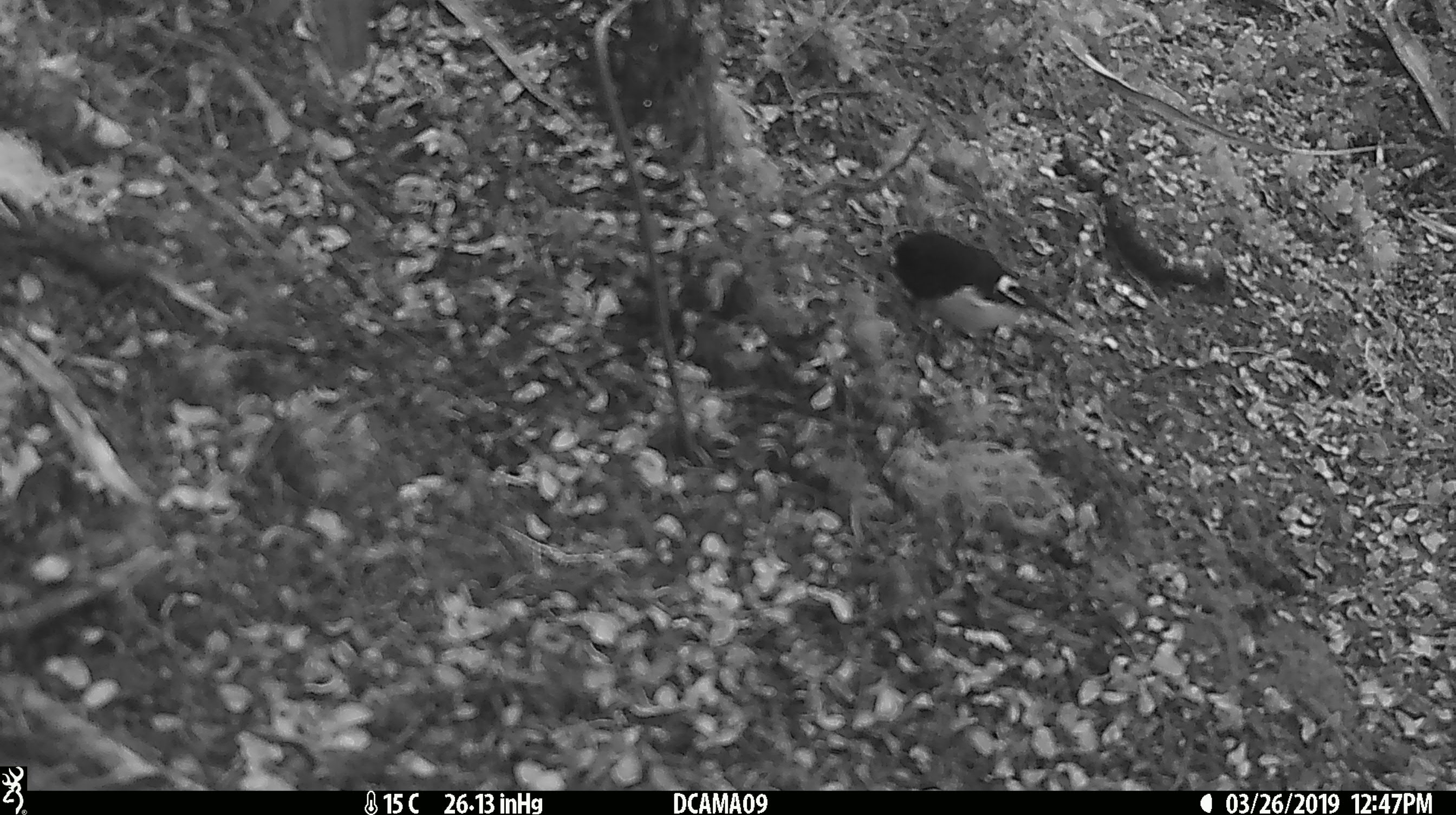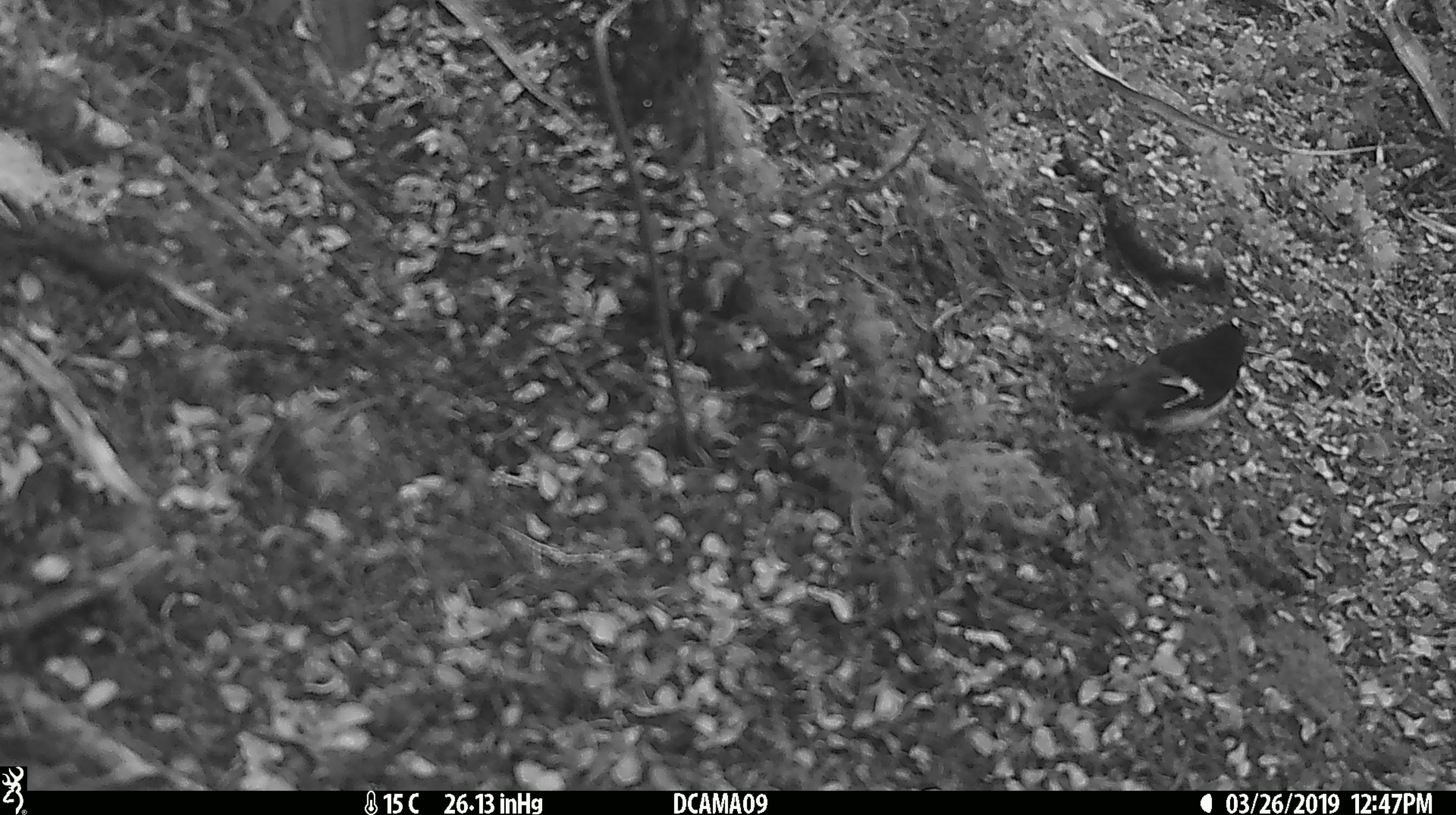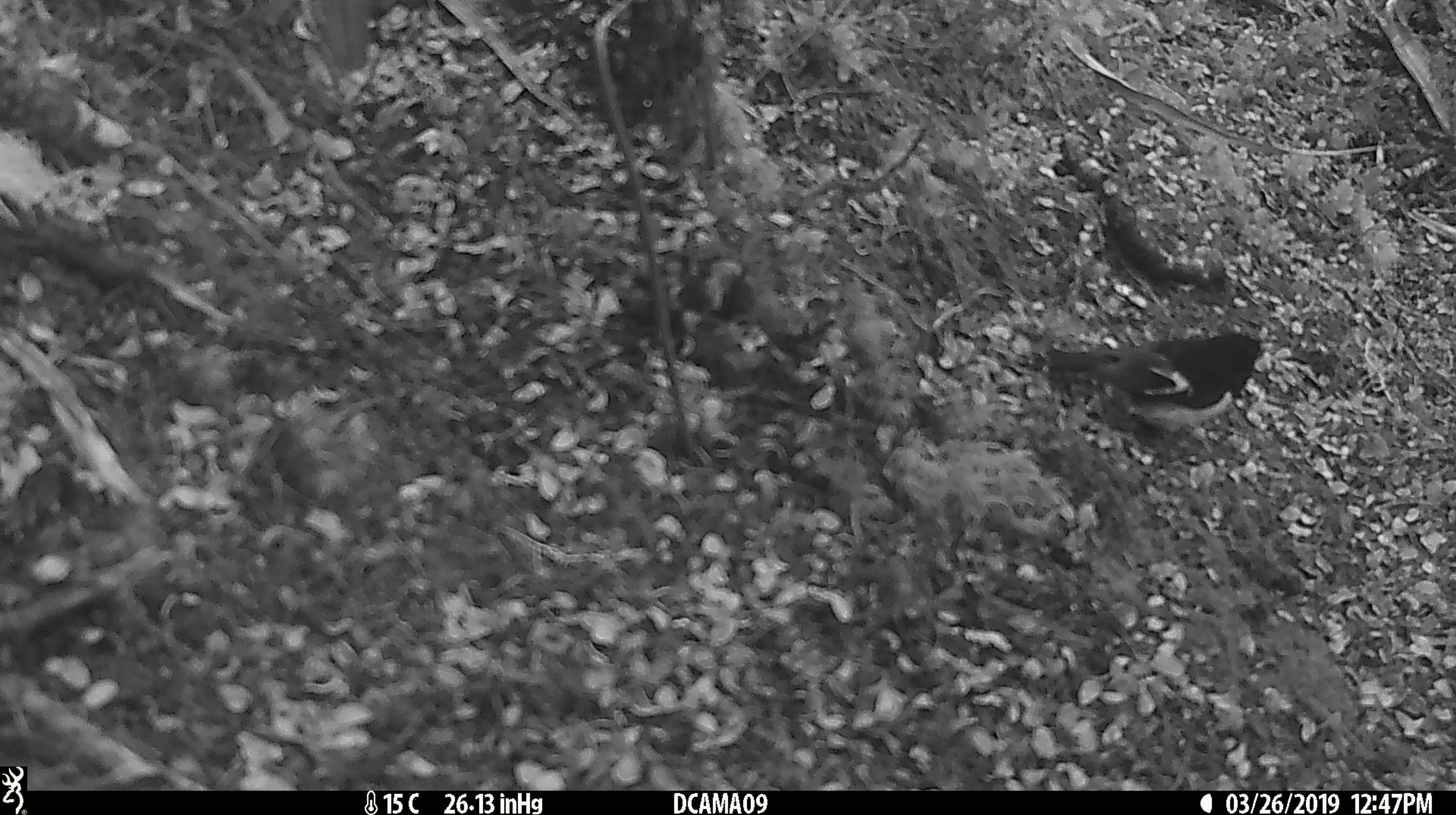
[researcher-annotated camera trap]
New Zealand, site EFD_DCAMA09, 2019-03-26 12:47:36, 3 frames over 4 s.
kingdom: Animalia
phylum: Chordata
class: Aves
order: Passeriformes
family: Petroicidae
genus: Petroica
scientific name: Petroica macrocephala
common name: tomtit